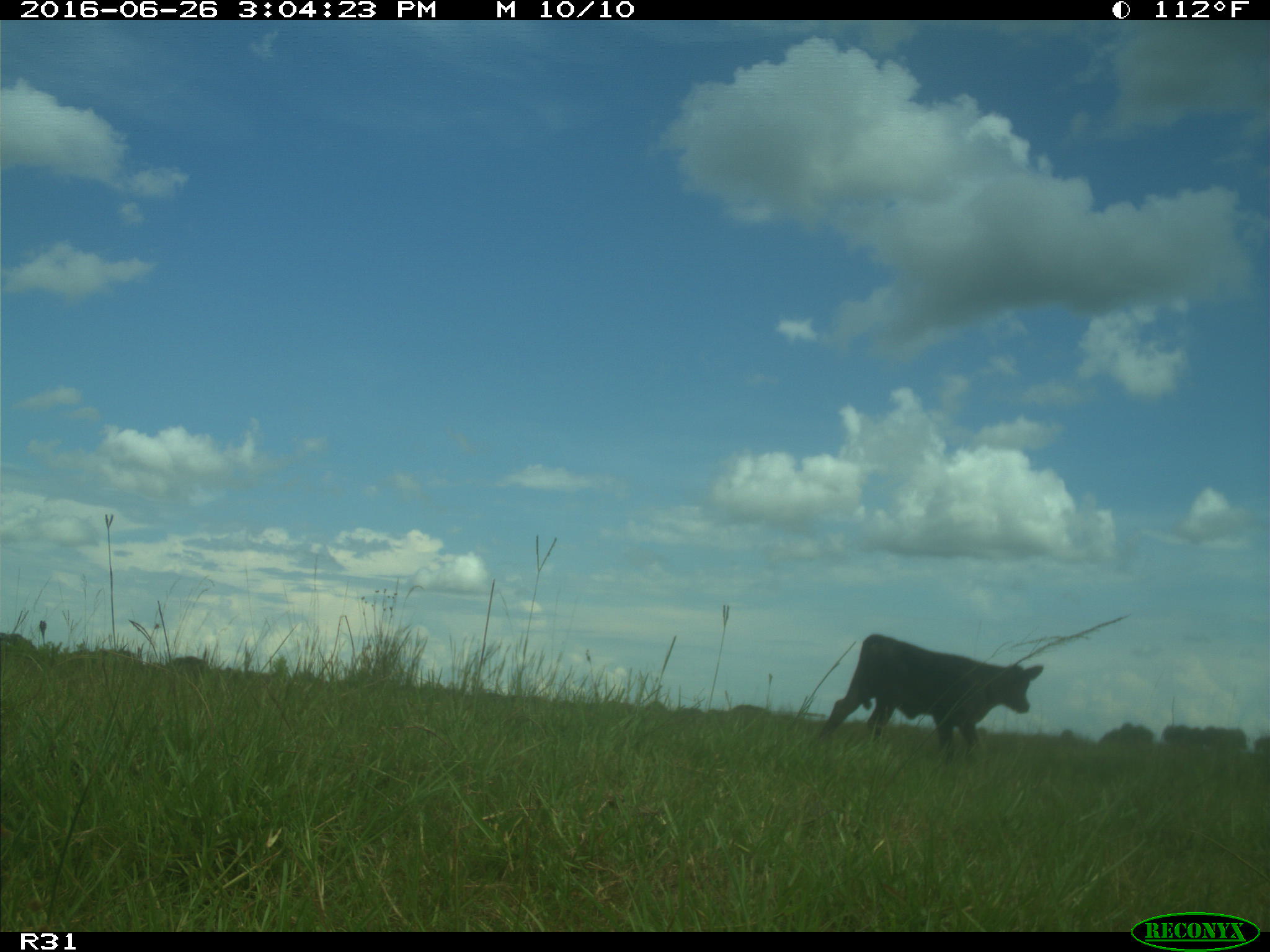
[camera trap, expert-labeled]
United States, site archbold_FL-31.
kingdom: Animalia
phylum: Chordata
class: Mammalia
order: Artiodactyla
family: Bovidae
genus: Bos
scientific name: Bos taurus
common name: domestic cow